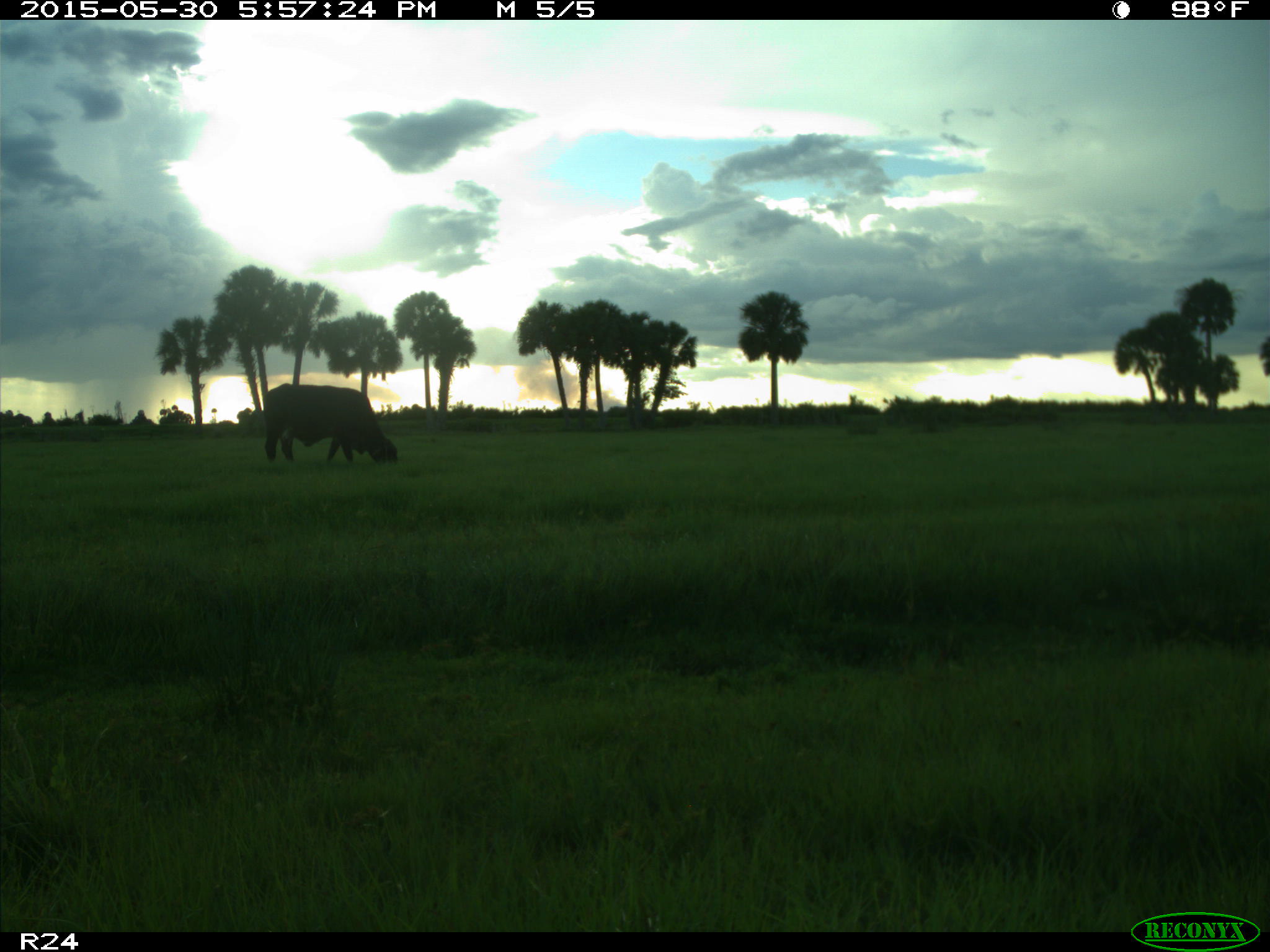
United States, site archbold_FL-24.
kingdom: Animalia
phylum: Chordata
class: Mammalia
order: Artiodactyla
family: Bovidae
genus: Bos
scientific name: Bos taurus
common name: domestic cow